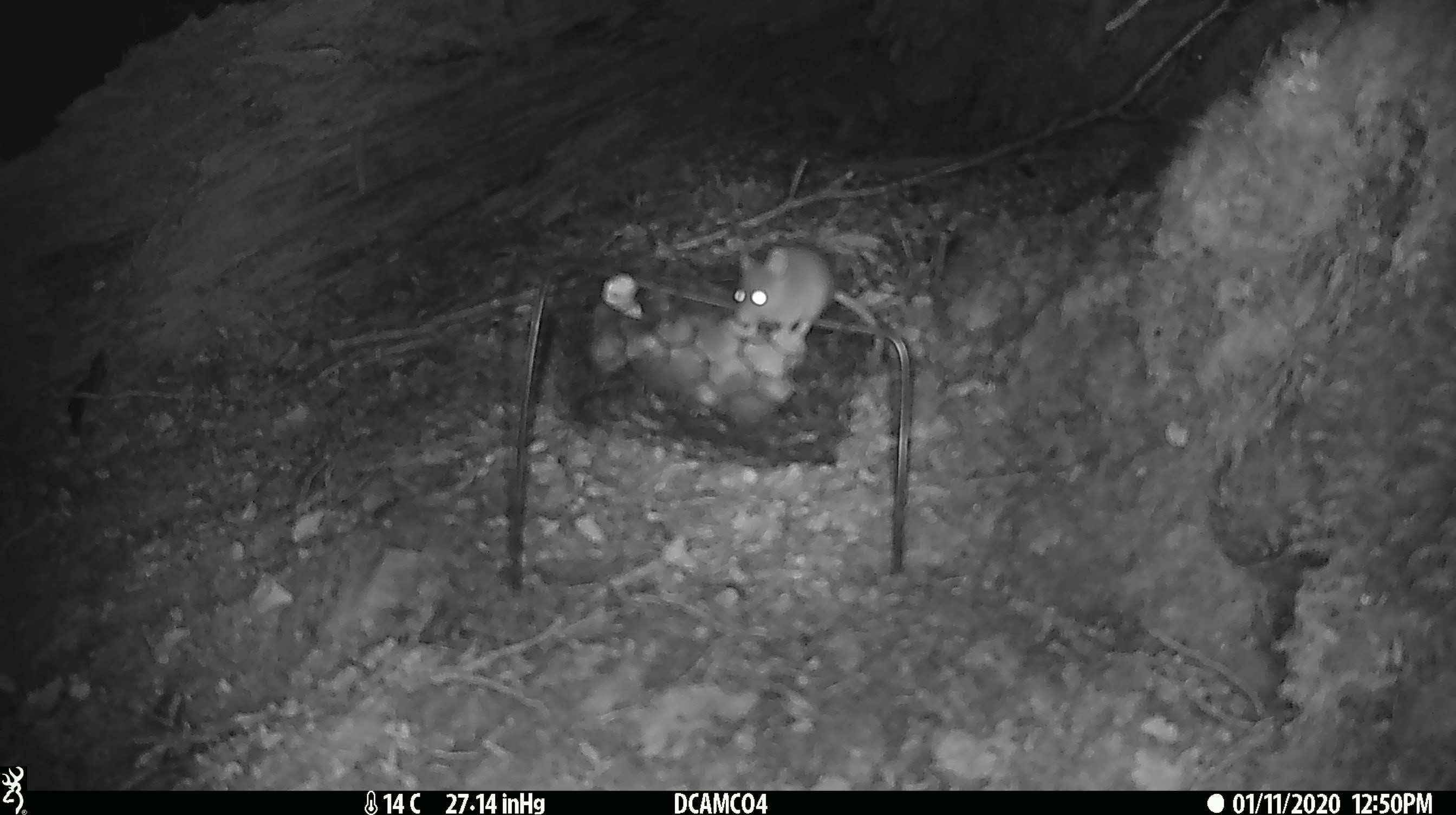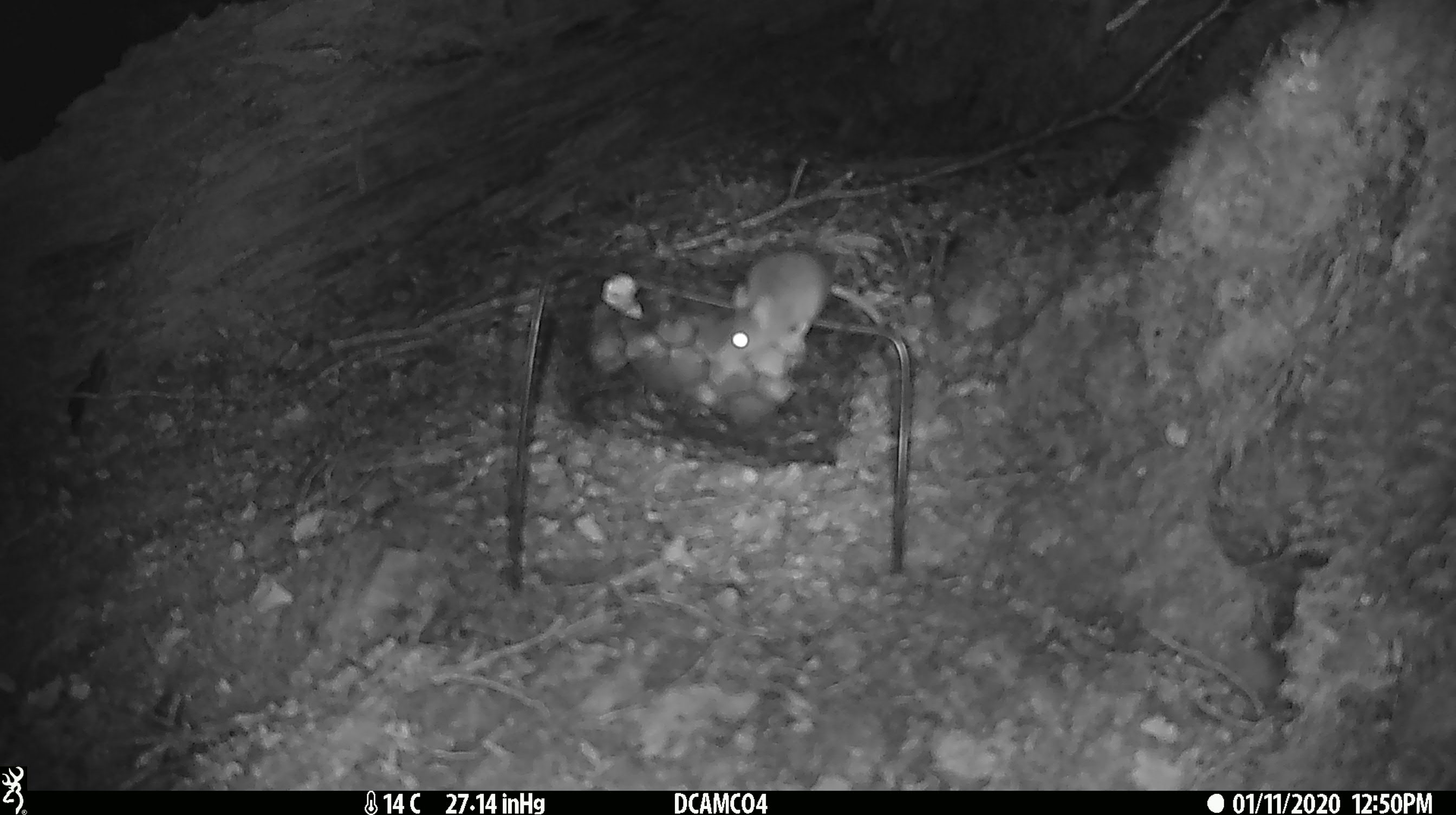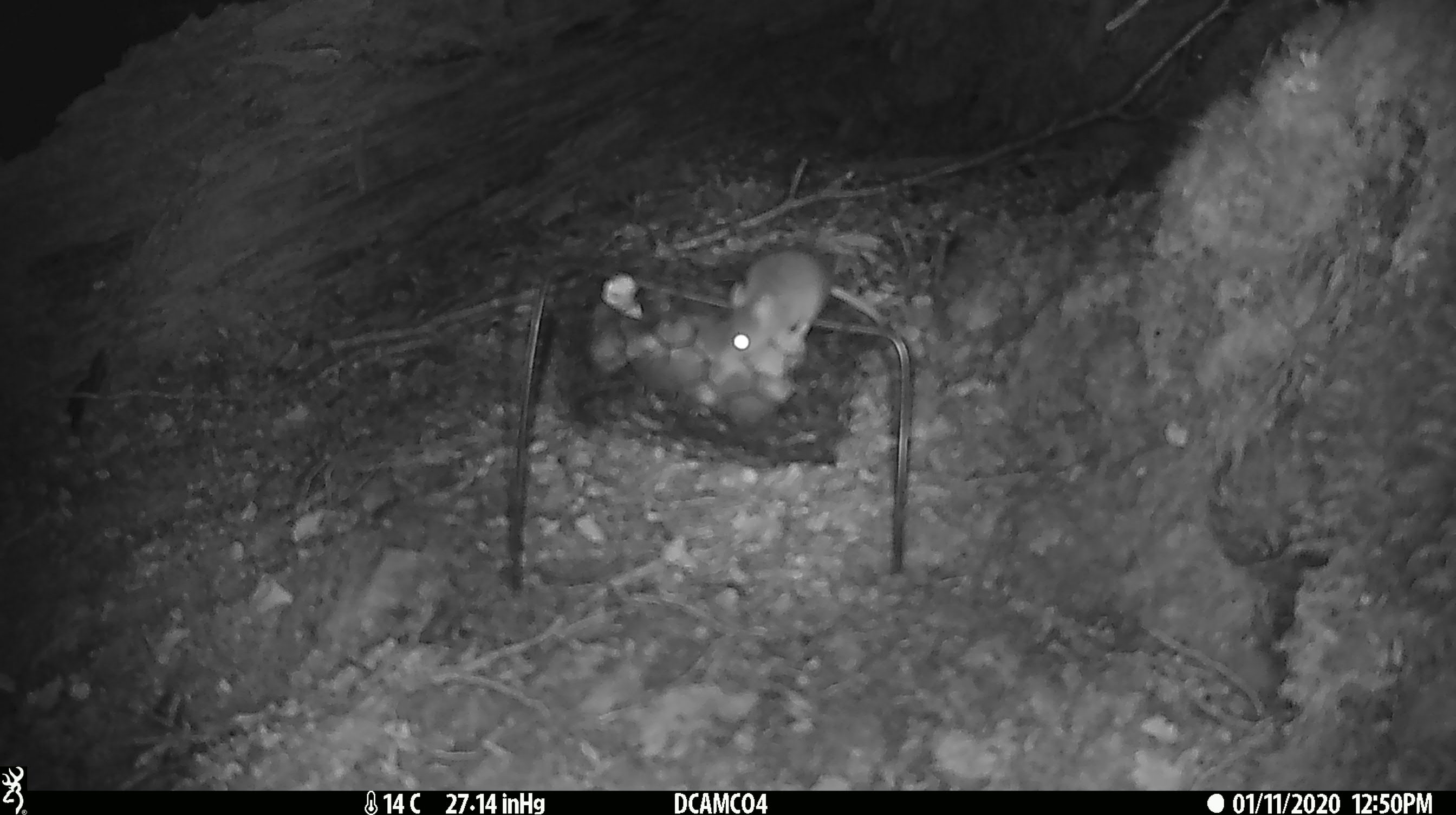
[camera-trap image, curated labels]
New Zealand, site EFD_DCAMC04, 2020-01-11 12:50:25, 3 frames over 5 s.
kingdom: Animalia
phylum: Chordata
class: Mammalia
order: Rodentia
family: Muridae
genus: Mus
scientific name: Mus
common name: mouse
Mouse (Mus).